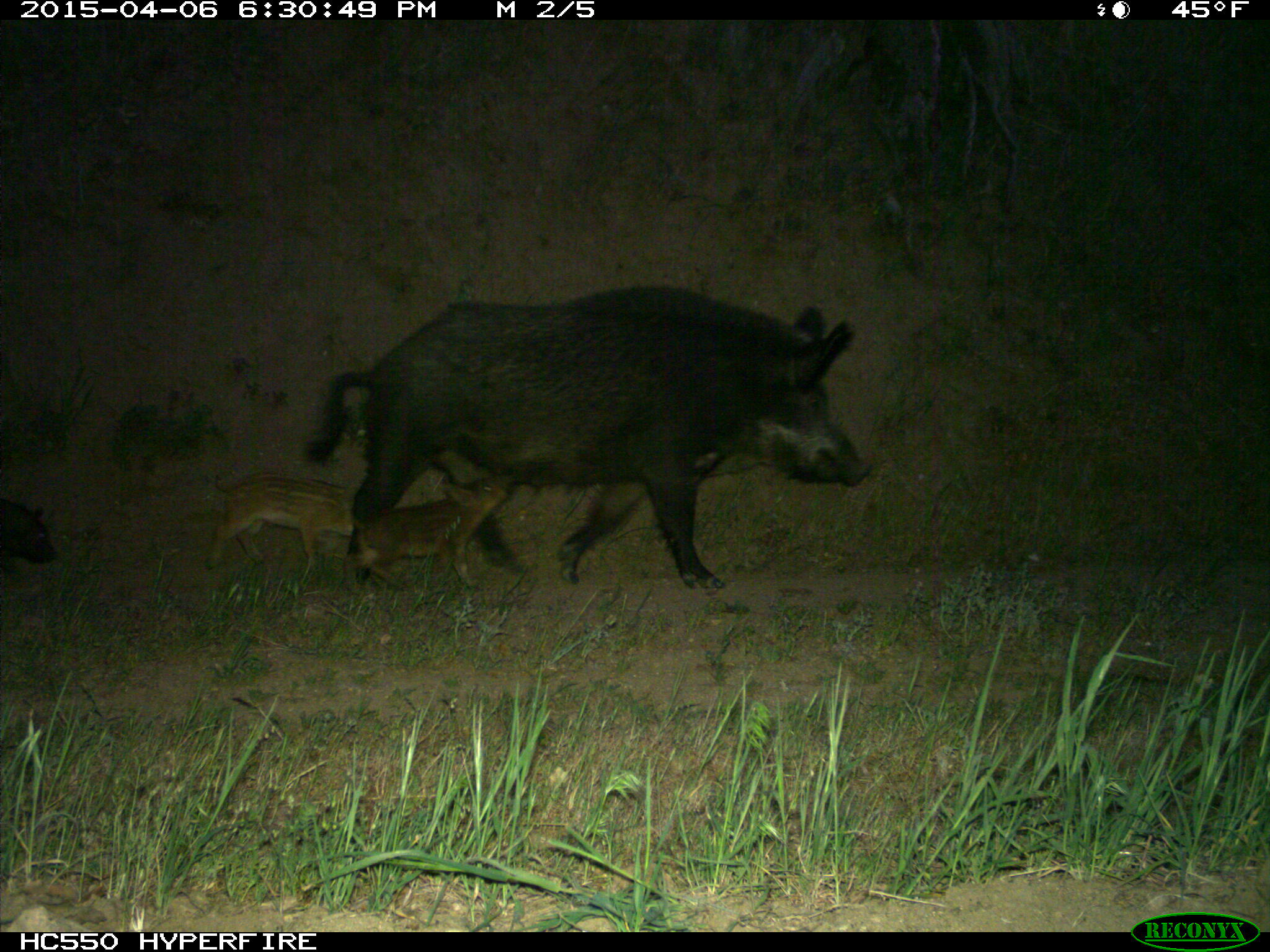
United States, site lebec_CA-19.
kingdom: Animalia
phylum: Chordata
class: Mammalia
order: Artiodactyla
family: Suidae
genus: Sus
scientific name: Sus scrofa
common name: wild boar